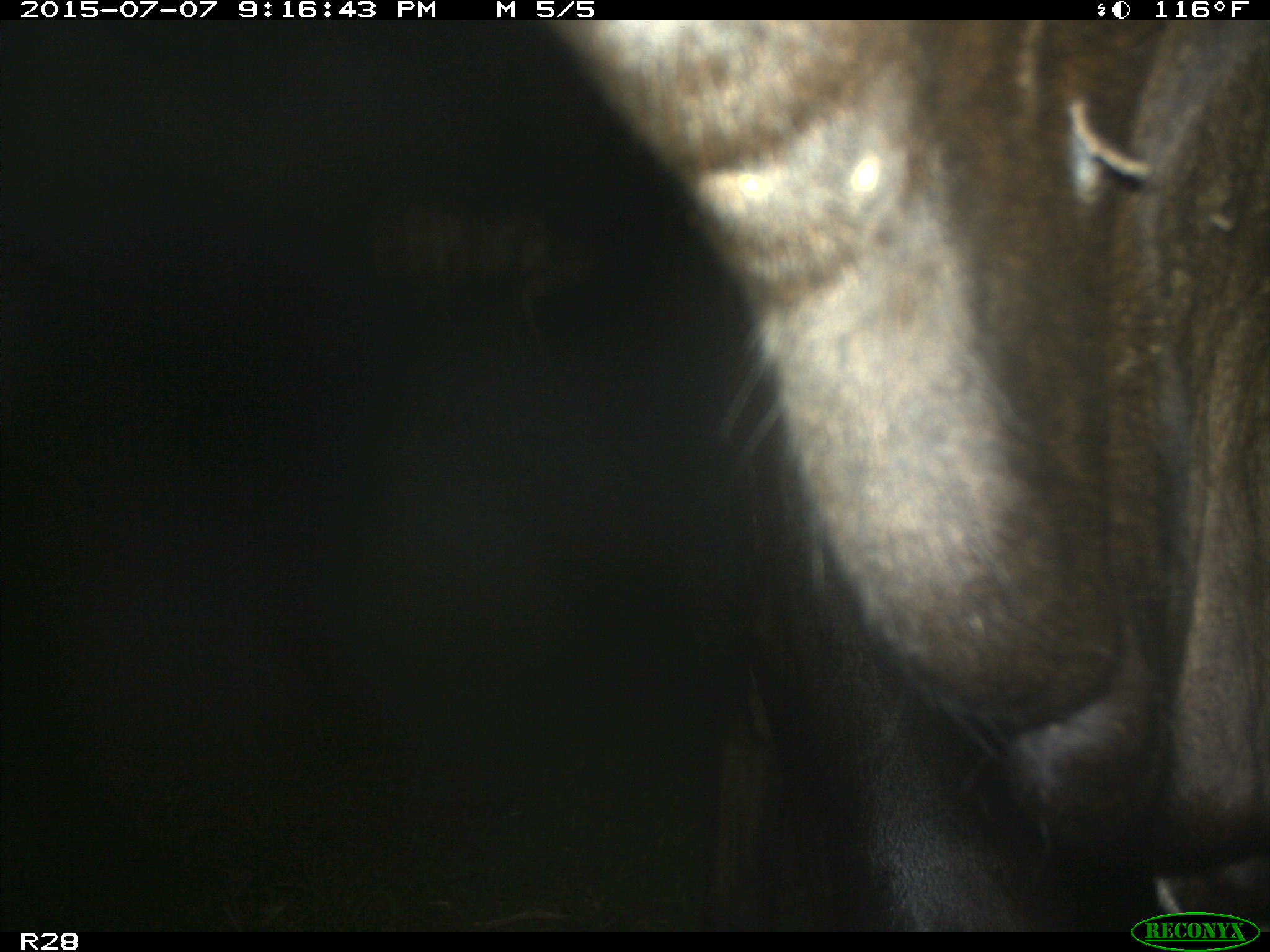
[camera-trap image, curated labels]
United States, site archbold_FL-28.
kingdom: Animalia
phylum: Chordata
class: Mammalia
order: Artiodactyla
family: Bovidae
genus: Bos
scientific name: Bos taurus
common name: domestic cow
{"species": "Bos taurus (domestic cow)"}